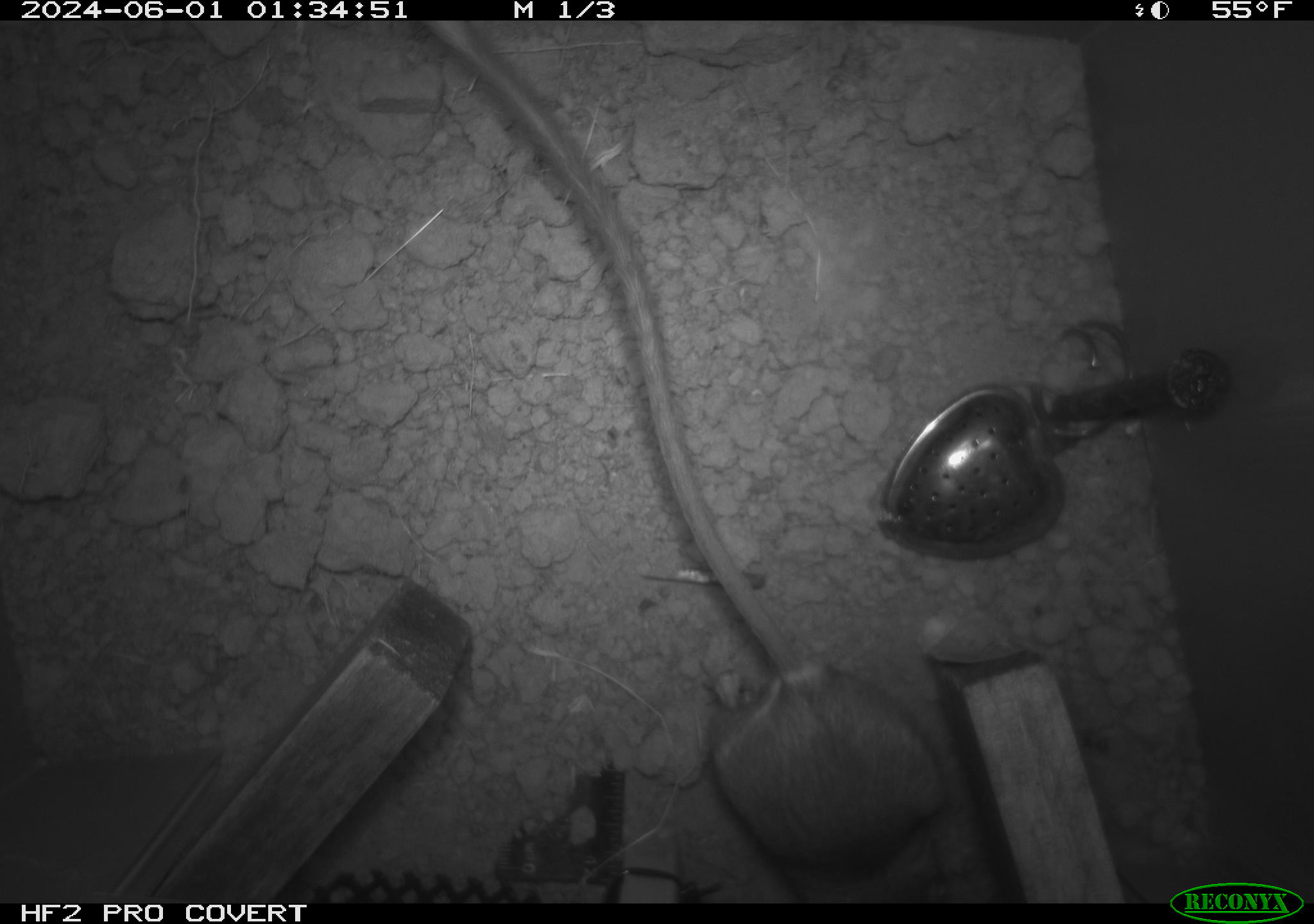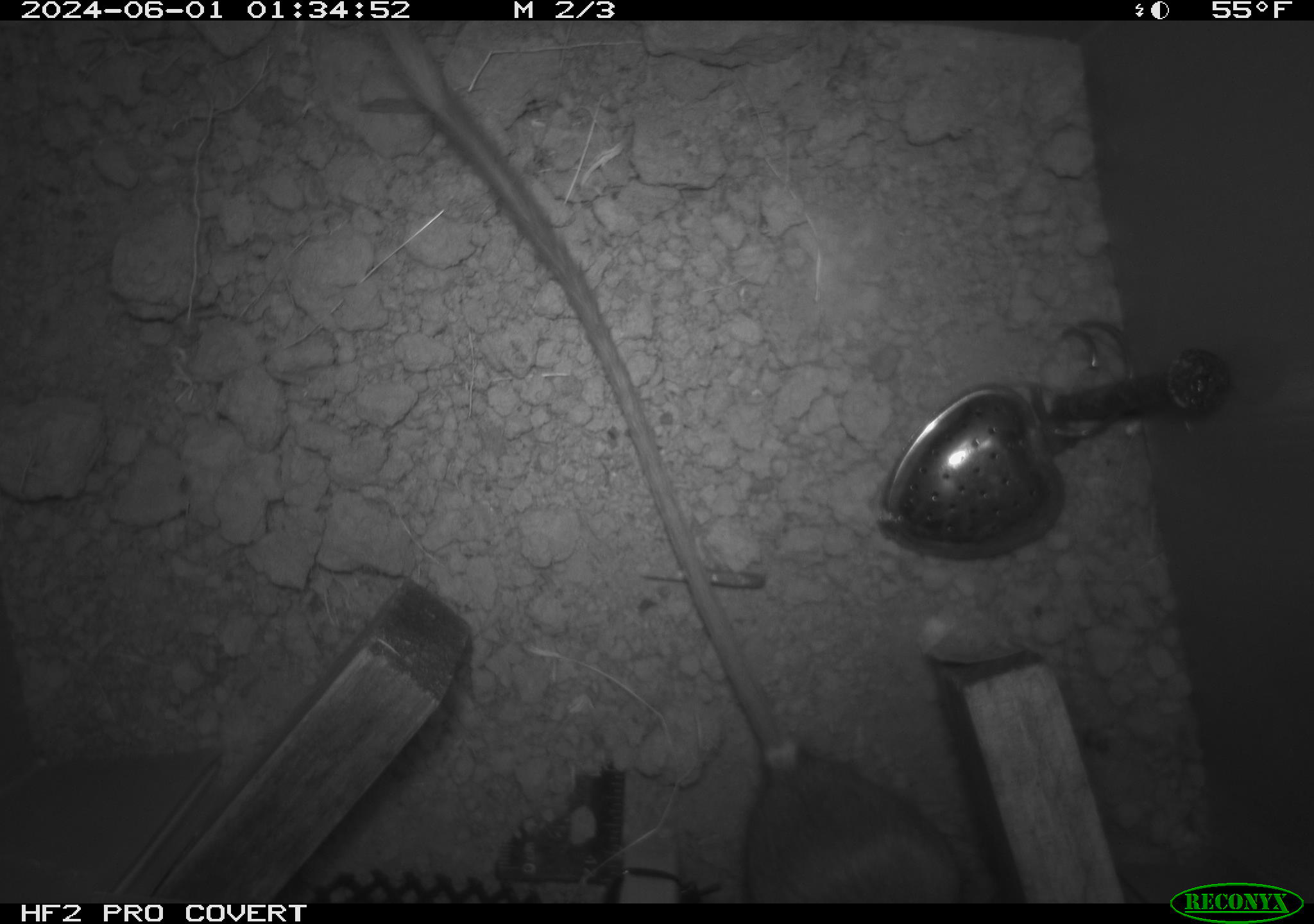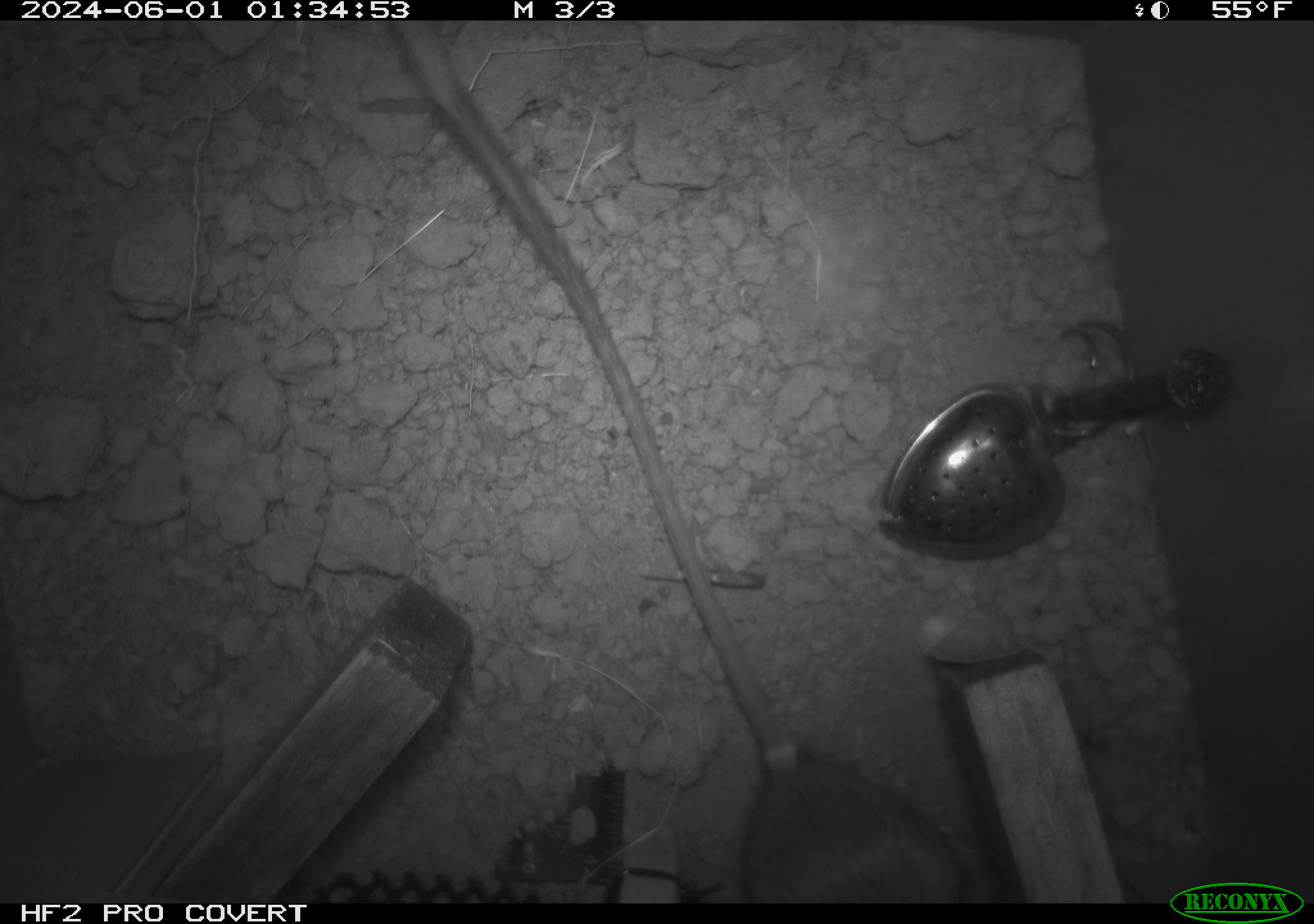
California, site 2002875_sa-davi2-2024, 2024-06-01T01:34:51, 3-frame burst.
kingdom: Animalia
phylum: Chordata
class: Mammalia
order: Rodentia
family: Heteromyidae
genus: Dipodomys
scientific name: Dipodomys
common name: kangaroo rats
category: dipodomys species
Dipodomys species (kangaroo rats) (Dipodomys).